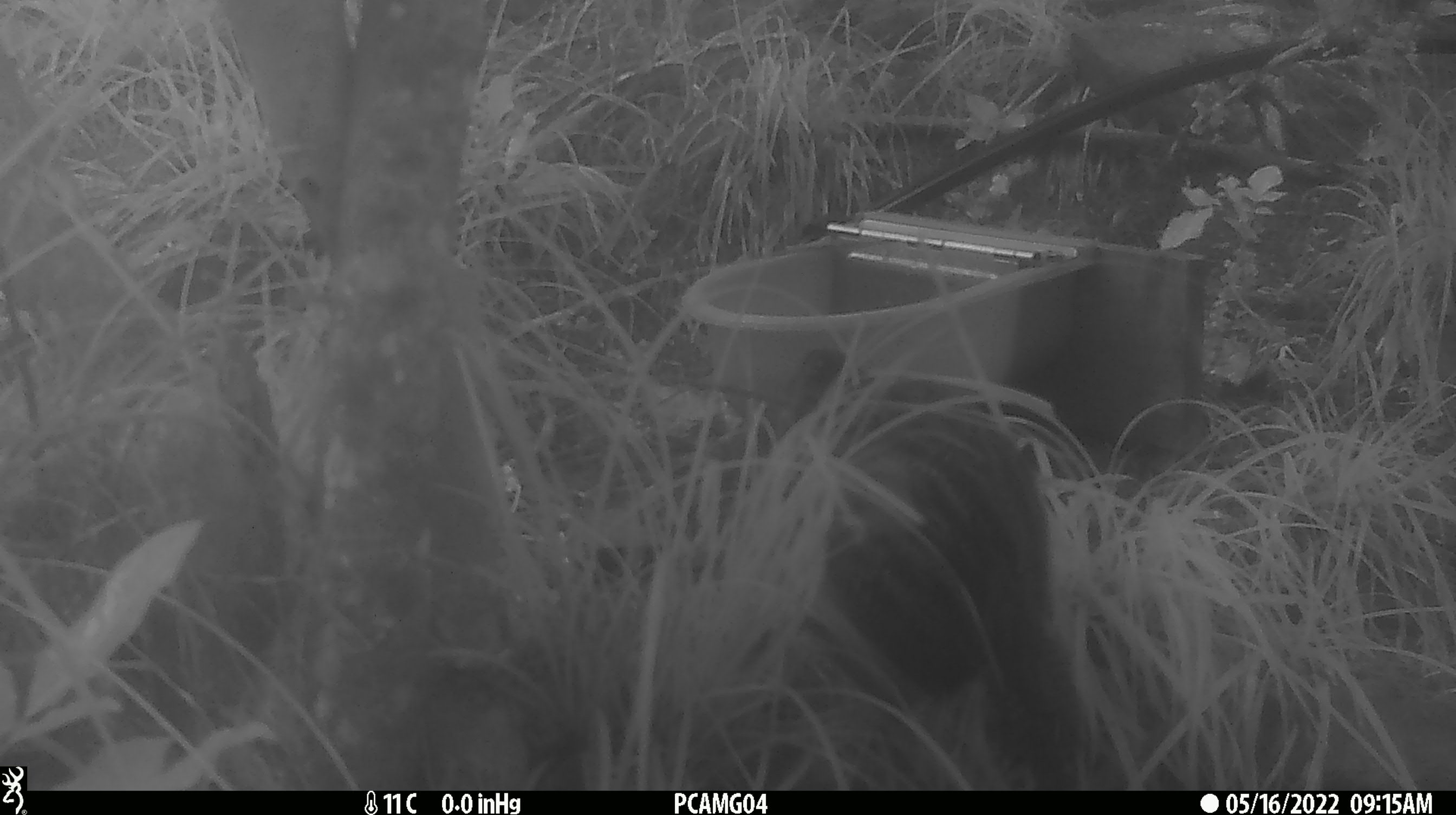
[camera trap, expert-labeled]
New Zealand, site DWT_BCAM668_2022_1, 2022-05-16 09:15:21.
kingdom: Animalia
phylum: Chordata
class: Aves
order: Gruiformes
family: Rallidae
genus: Gallirallus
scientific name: Gallirallus australis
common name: weka